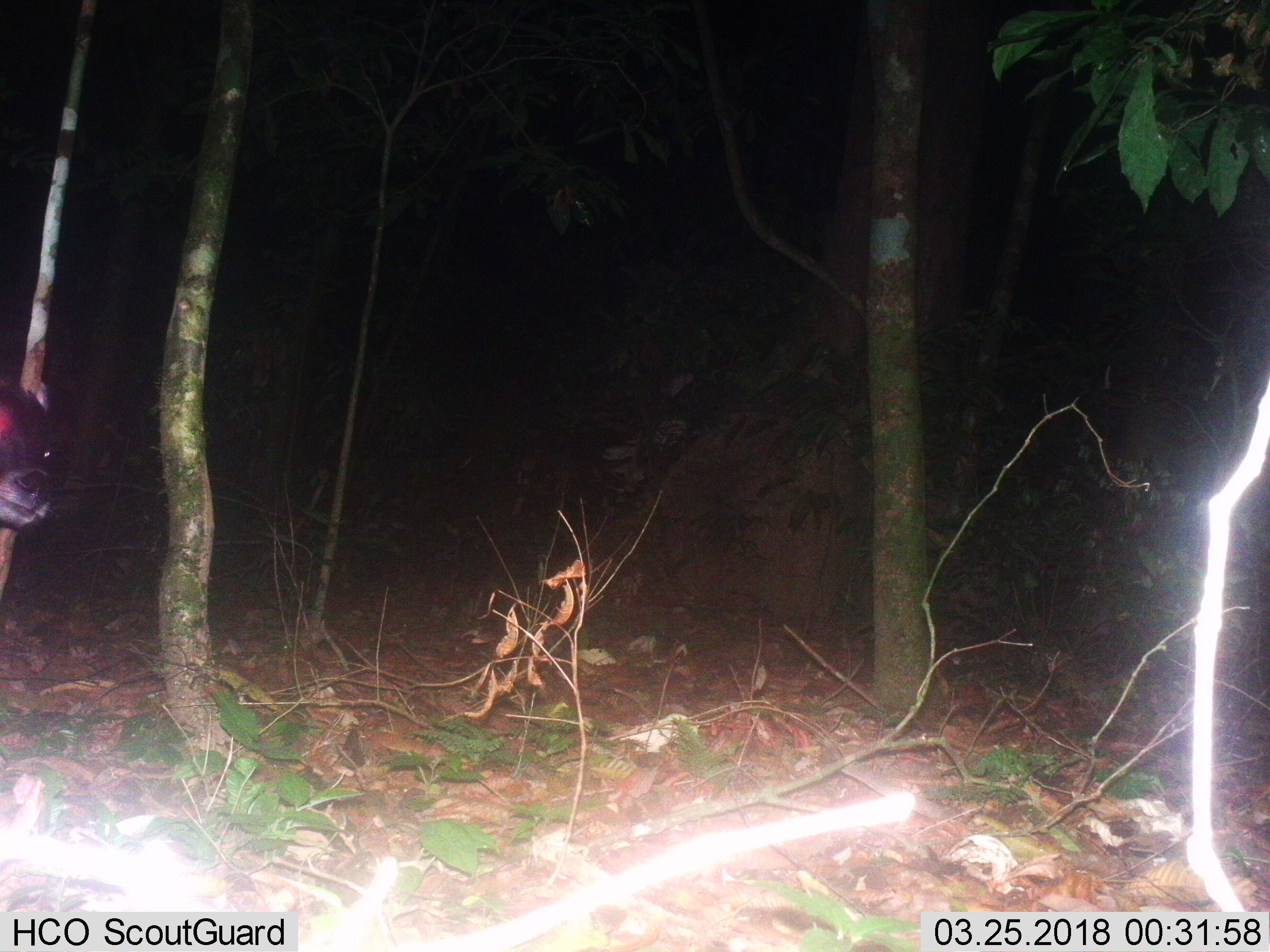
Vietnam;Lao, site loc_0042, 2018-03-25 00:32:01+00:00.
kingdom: Animalia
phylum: Chordata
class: Mammalia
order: Artiodactyla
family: Bovidae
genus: Capricornis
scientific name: Capricornis sumatraensis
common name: chinese serow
Chinese serow (Capricornis sumatraensis). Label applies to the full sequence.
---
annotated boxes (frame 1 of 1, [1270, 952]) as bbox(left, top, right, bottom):
chinese serow: bbox(0, 379, 63, 532)